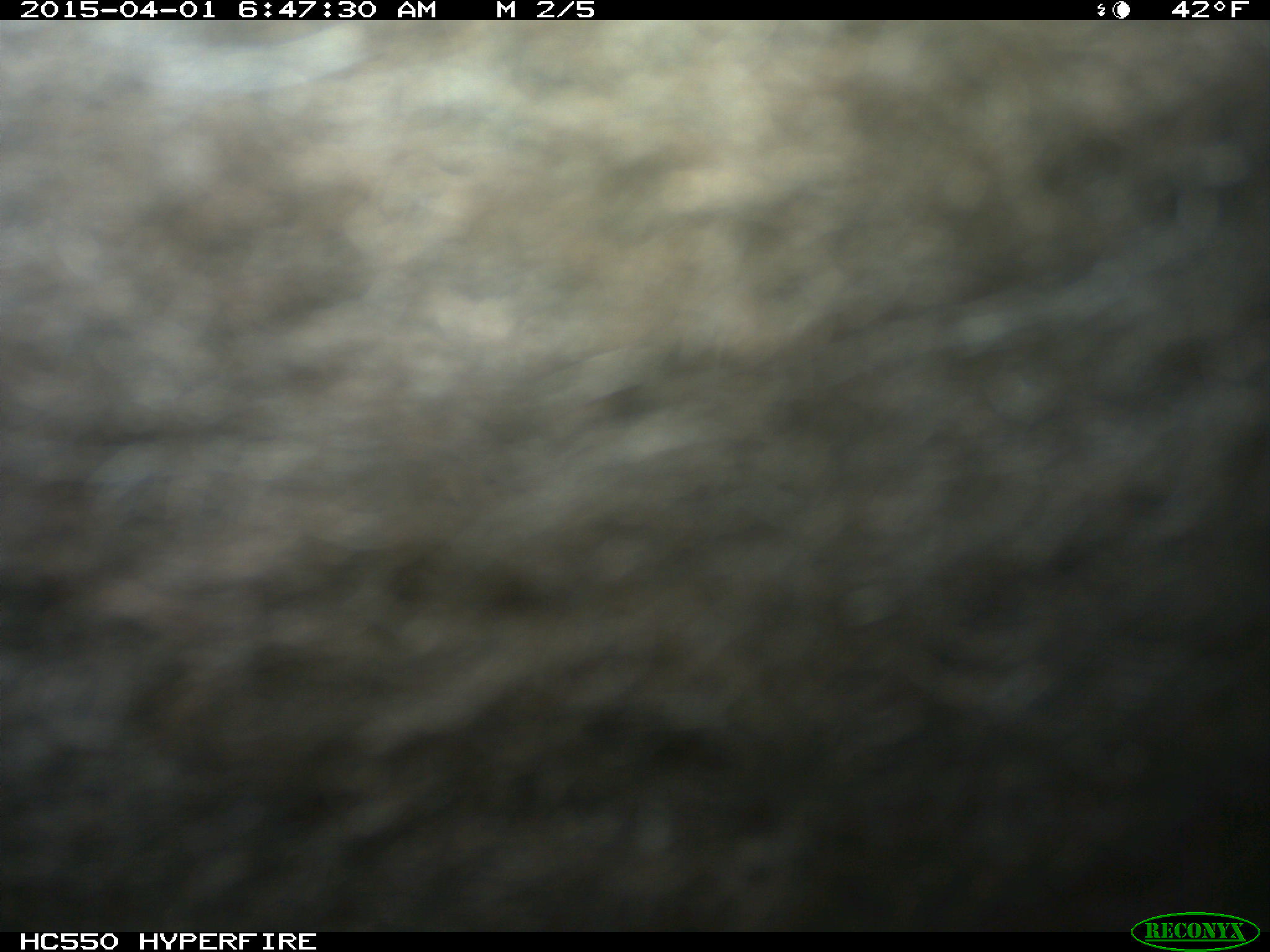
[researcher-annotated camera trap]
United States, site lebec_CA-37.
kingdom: Animalia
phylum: Chordata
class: Mammalia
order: Artiodactyla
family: Bovidae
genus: Bos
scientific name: Bos taurus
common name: domestic cow